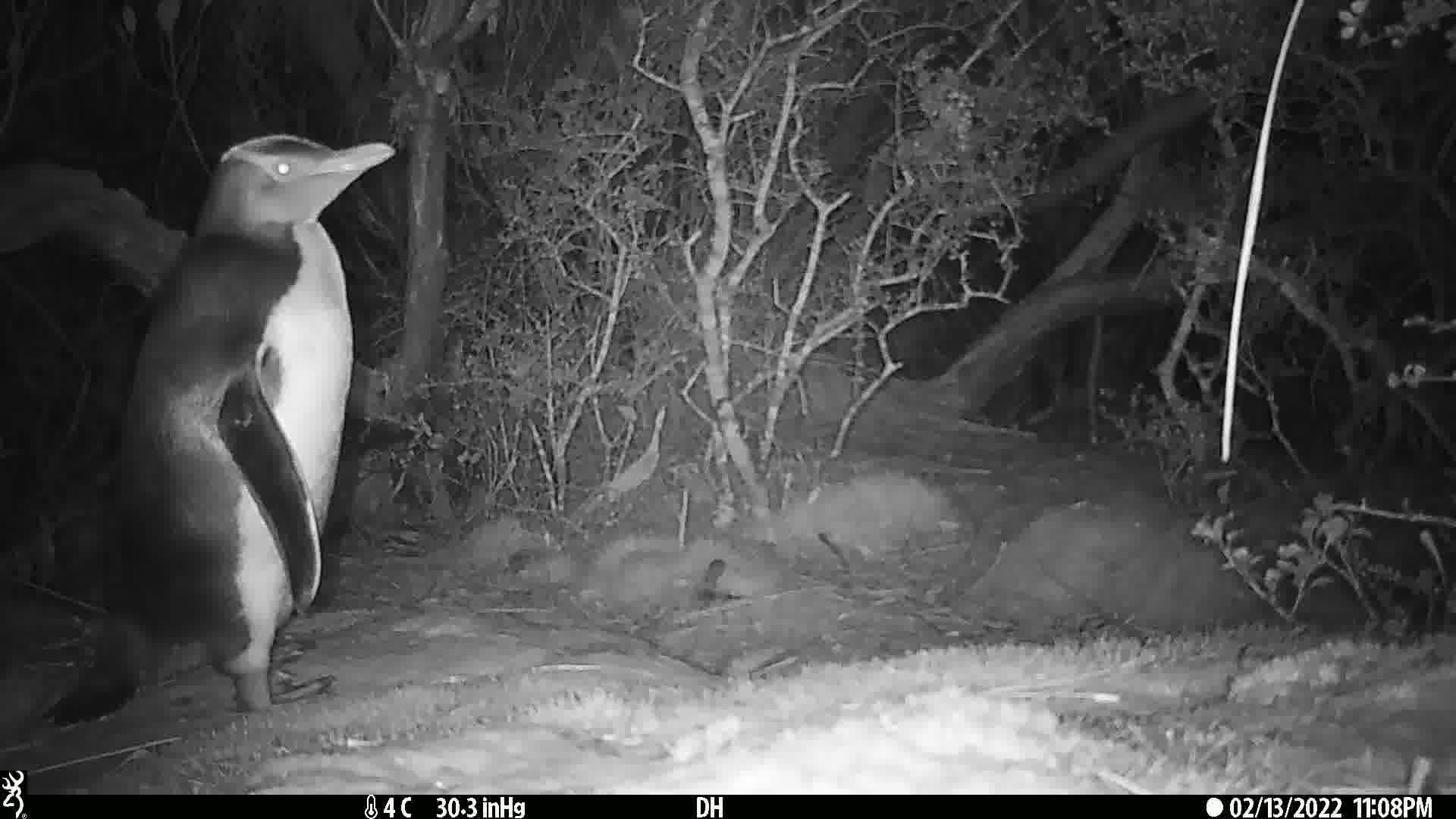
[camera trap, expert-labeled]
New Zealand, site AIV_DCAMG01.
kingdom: Animalia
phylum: Chordata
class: Aves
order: Sphenisciformes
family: Spheniscidae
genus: Megadyptes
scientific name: Megadyptes antipodes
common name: yellow-eyed penguin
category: yellow eyed penguin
Yellow eyed penguin (yellow-eyed penguin) (Megadyptes antipodes).